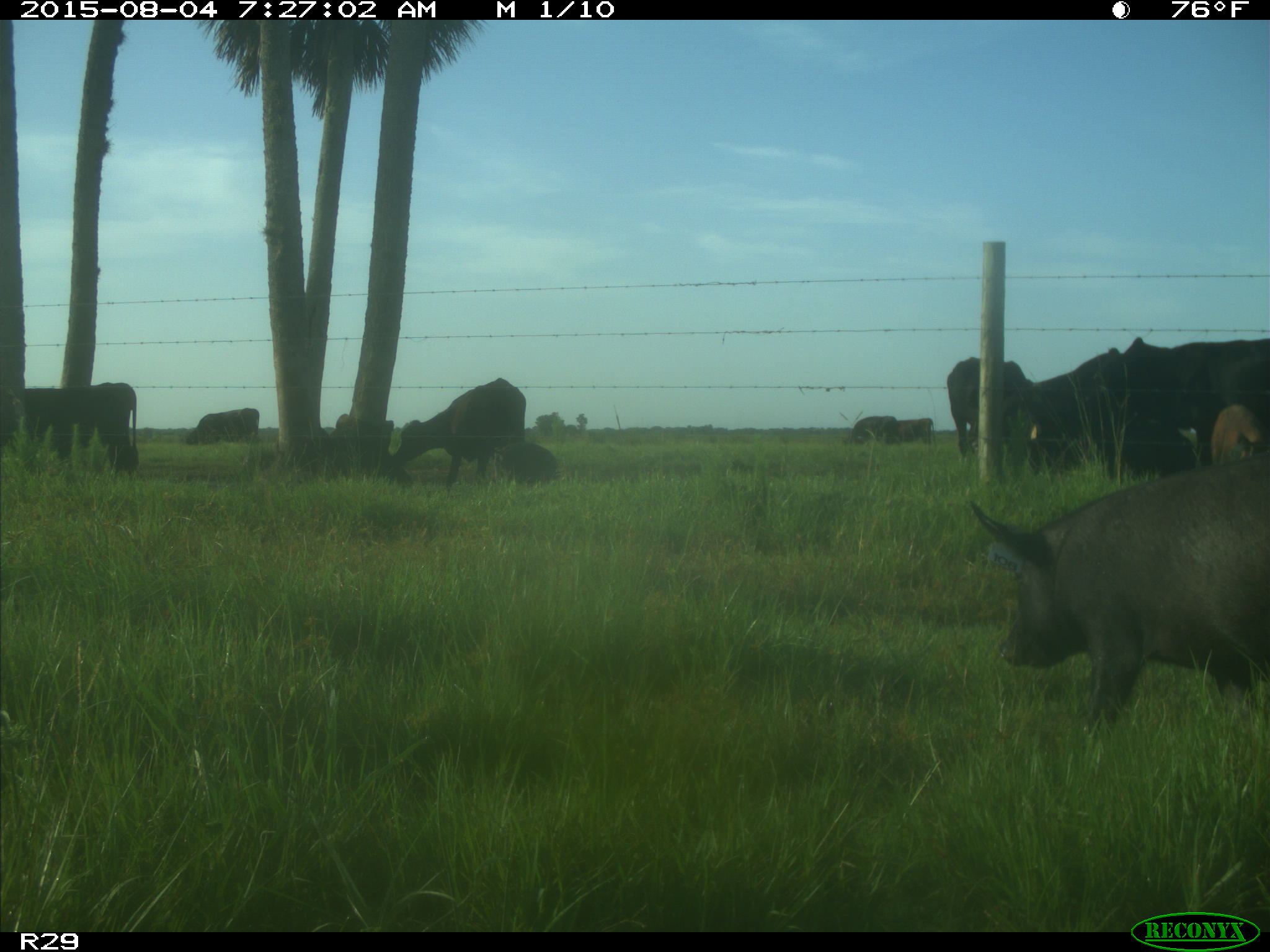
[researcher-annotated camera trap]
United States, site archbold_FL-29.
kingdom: Animalia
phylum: Chordata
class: Mammalia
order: Artiodactyla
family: Suidae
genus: Sus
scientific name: Sus scrofa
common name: wild boar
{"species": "Sus scrofa (wild boar)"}